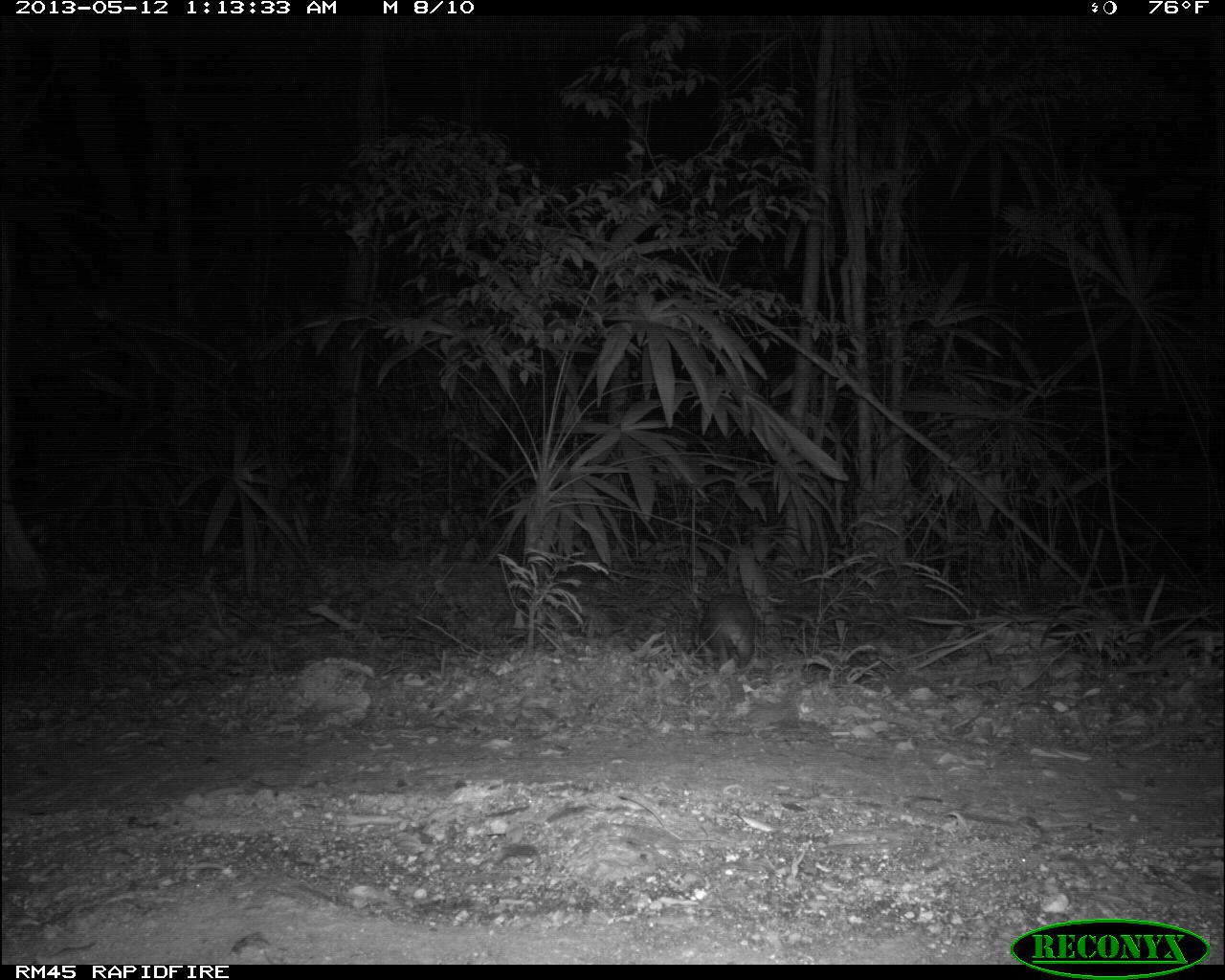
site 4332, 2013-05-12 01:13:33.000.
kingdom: Animalia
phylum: Chordata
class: Mammalia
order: Rodentia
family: Cuniculidae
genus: Cuniculus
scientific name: Cuniculus paca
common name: lowland paca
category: agouti paca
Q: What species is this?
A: Agouti paca (lowland paca) (Cuniculus paca).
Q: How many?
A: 1.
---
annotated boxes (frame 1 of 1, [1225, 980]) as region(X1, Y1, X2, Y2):
agouti paca: region(700, 588, 756, 675)